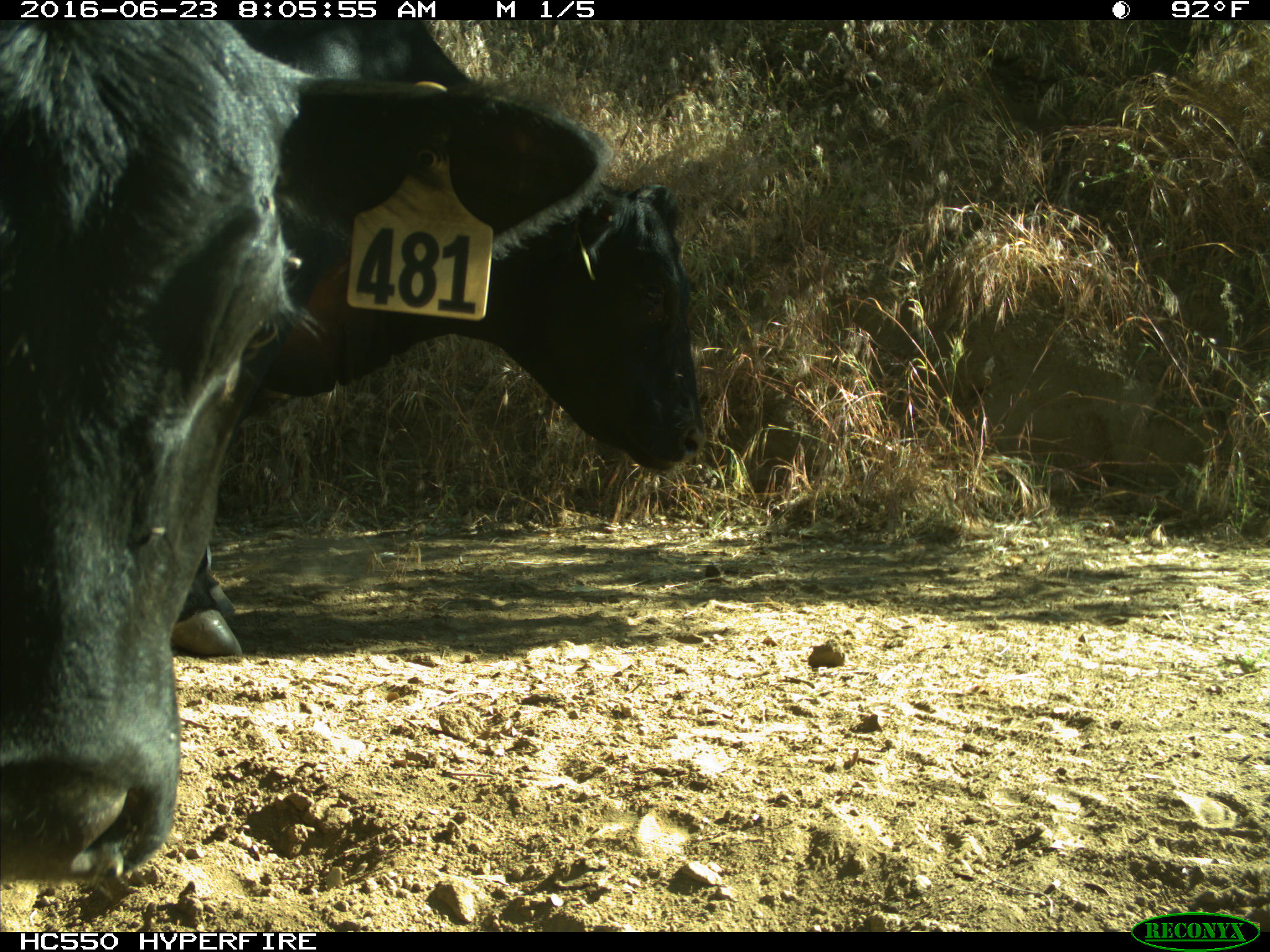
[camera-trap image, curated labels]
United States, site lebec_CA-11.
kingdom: Animalia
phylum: Chordata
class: Mammalia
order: Artiodactyla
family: Bovidae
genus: Bos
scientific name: Bos taurus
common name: domestic cow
Bos taurus (domestic cow).